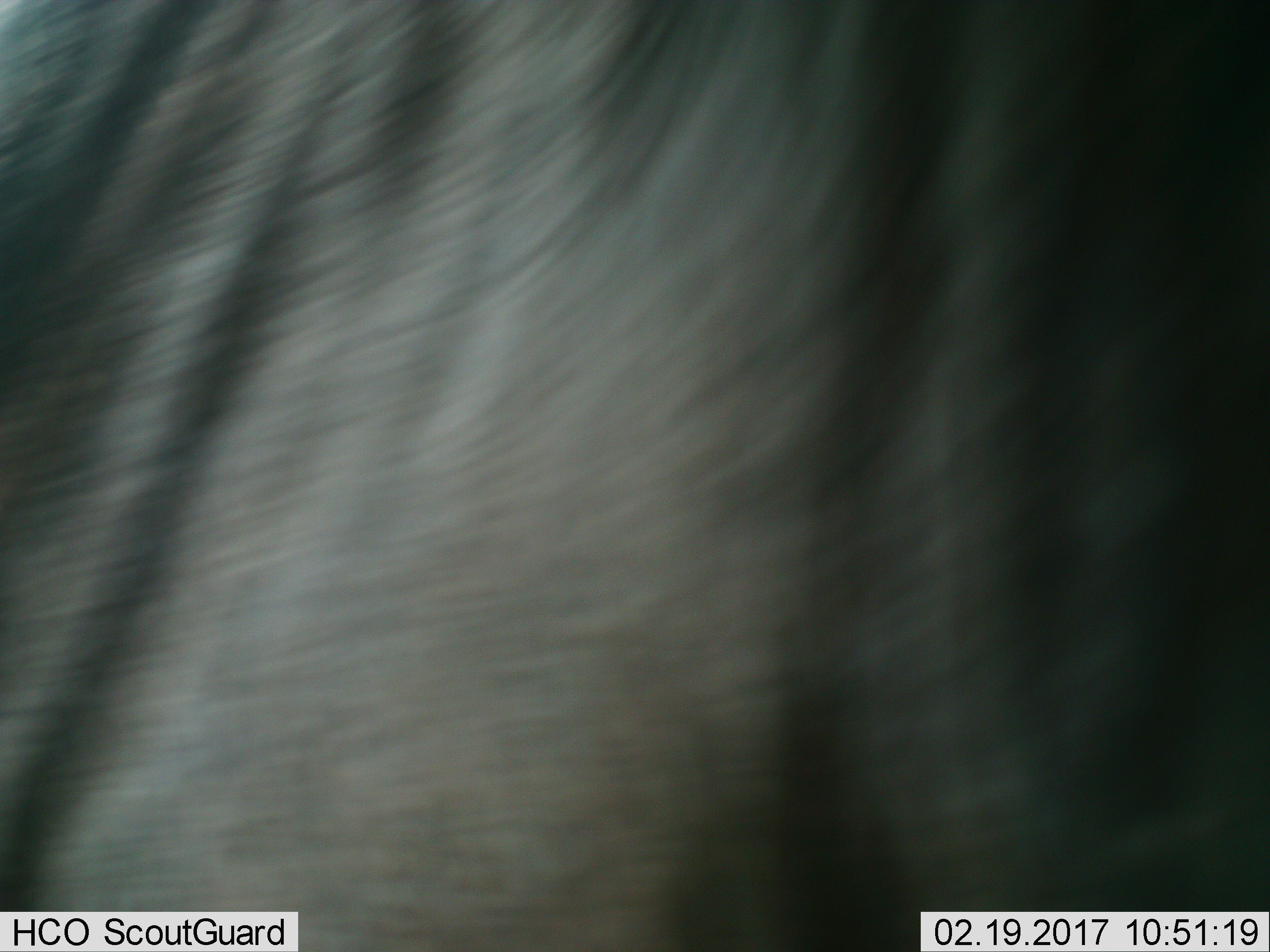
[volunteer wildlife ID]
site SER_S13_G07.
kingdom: Animalia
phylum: Chordata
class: Mammalia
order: Artiodactyla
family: Bovidae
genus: Connochaetes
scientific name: Connochaetes taurinus taurinus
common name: blue wildebeest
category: wildebeestblue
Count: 1.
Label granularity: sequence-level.